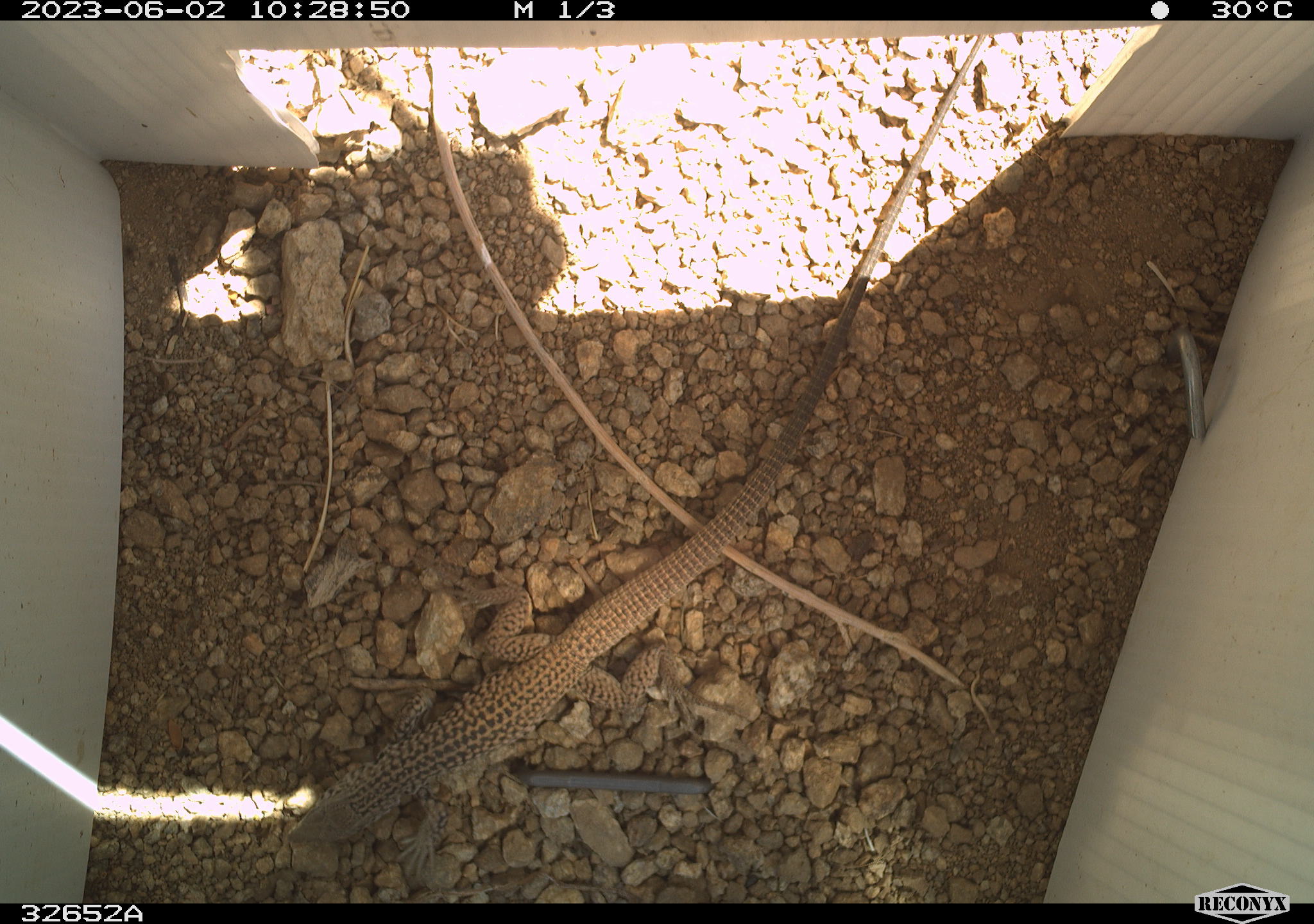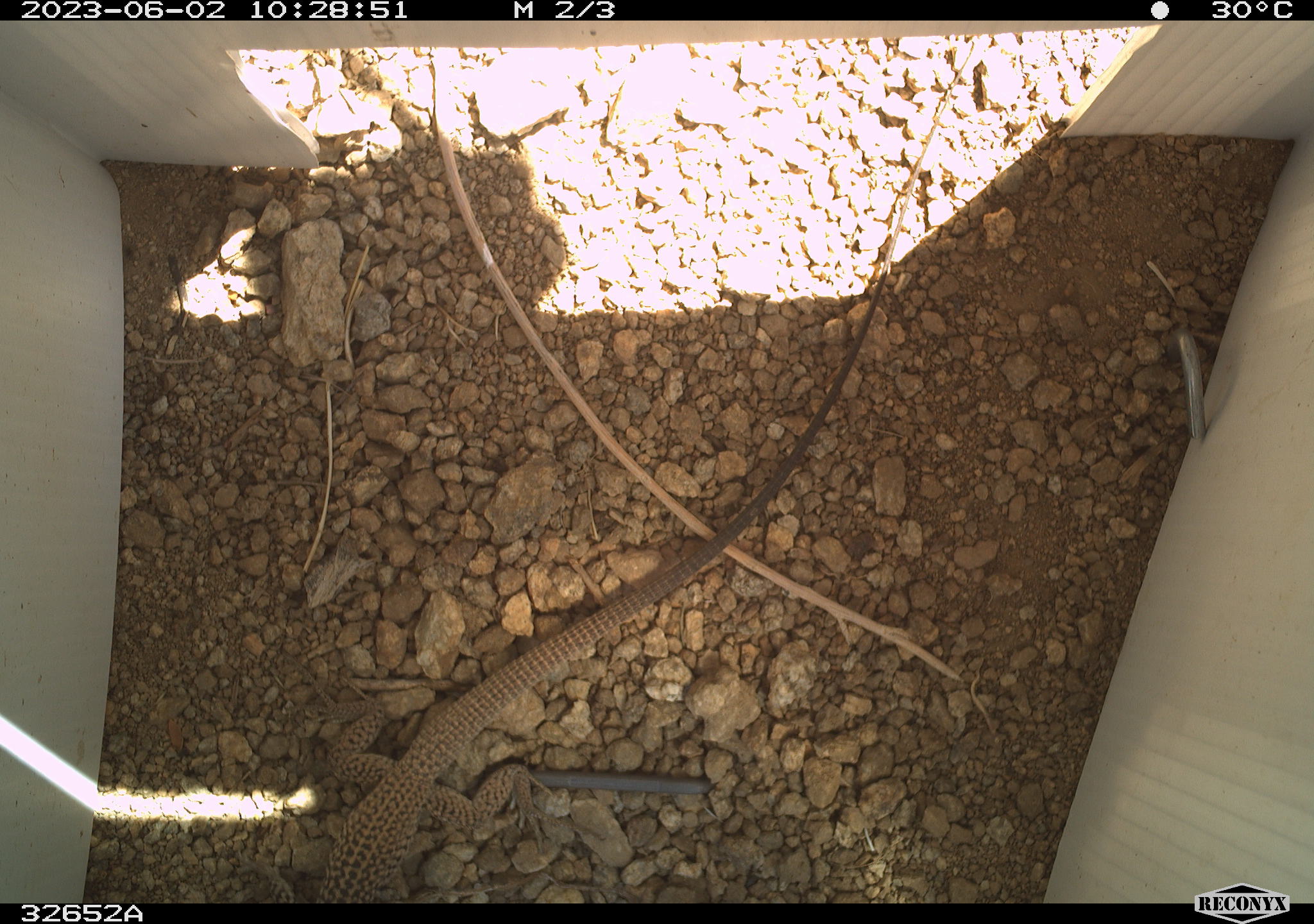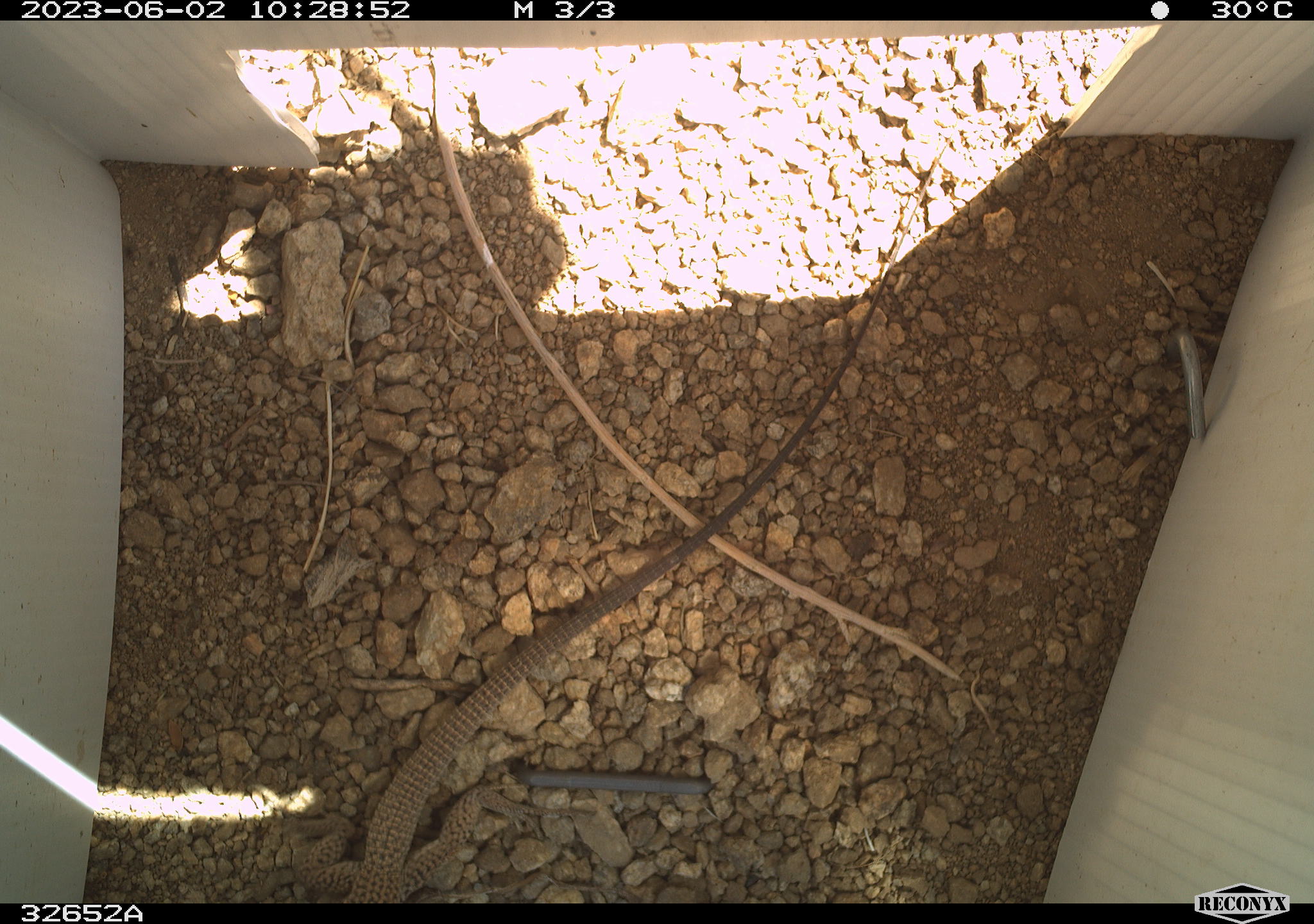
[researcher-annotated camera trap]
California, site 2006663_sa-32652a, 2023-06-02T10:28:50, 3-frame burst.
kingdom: Animalia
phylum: Chordata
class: Reptilia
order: Squamata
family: Teiidae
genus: Aspidoscelis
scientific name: Aspidoscelis tigris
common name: western whiptail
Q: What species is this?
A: Western whiptail (Aspidoscelis tigris).